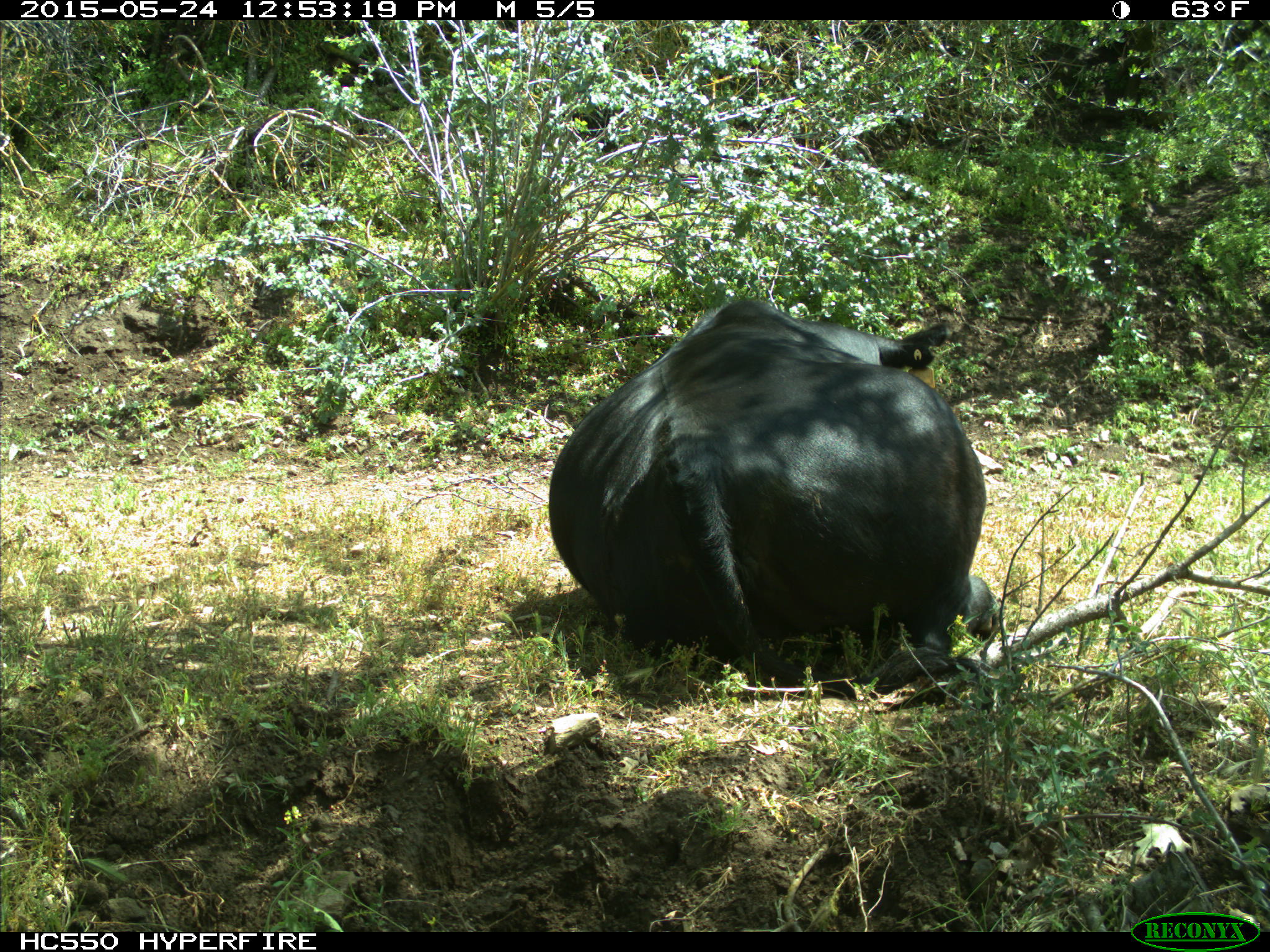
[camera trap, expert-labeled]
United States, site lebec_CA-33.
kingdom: Animalia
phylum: Chordata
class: Mammalia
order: Artiodactyla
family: Bovidae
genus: Bos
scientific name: Bos taurus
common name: domestic cow